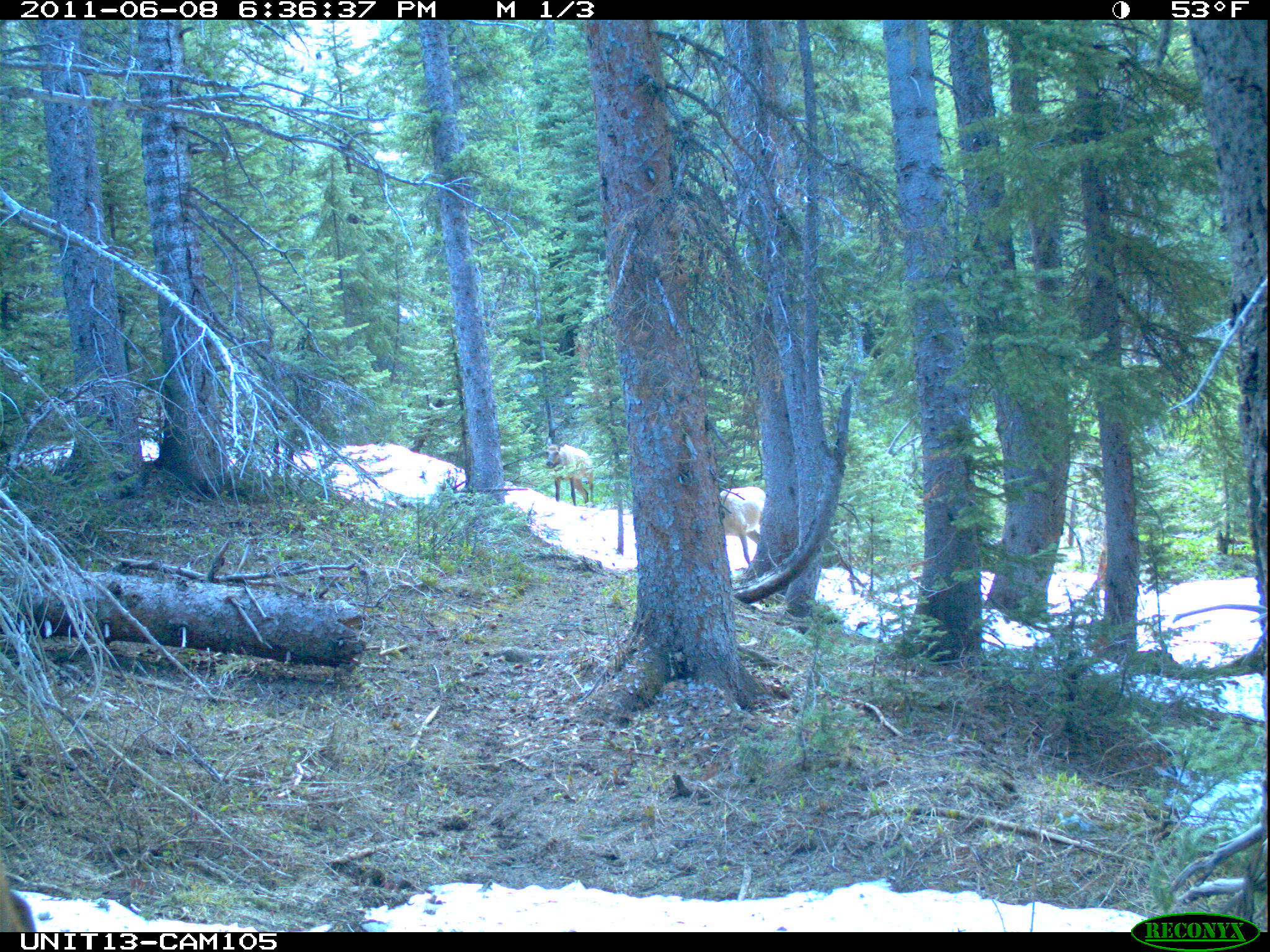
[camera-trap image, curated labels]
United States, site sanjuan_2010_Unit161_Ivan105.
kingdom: Animalia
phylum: Chordata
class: Mammalia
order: Artiodactyla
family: Cervidae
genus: Cervus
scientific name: Cervus elaphus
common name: red deer